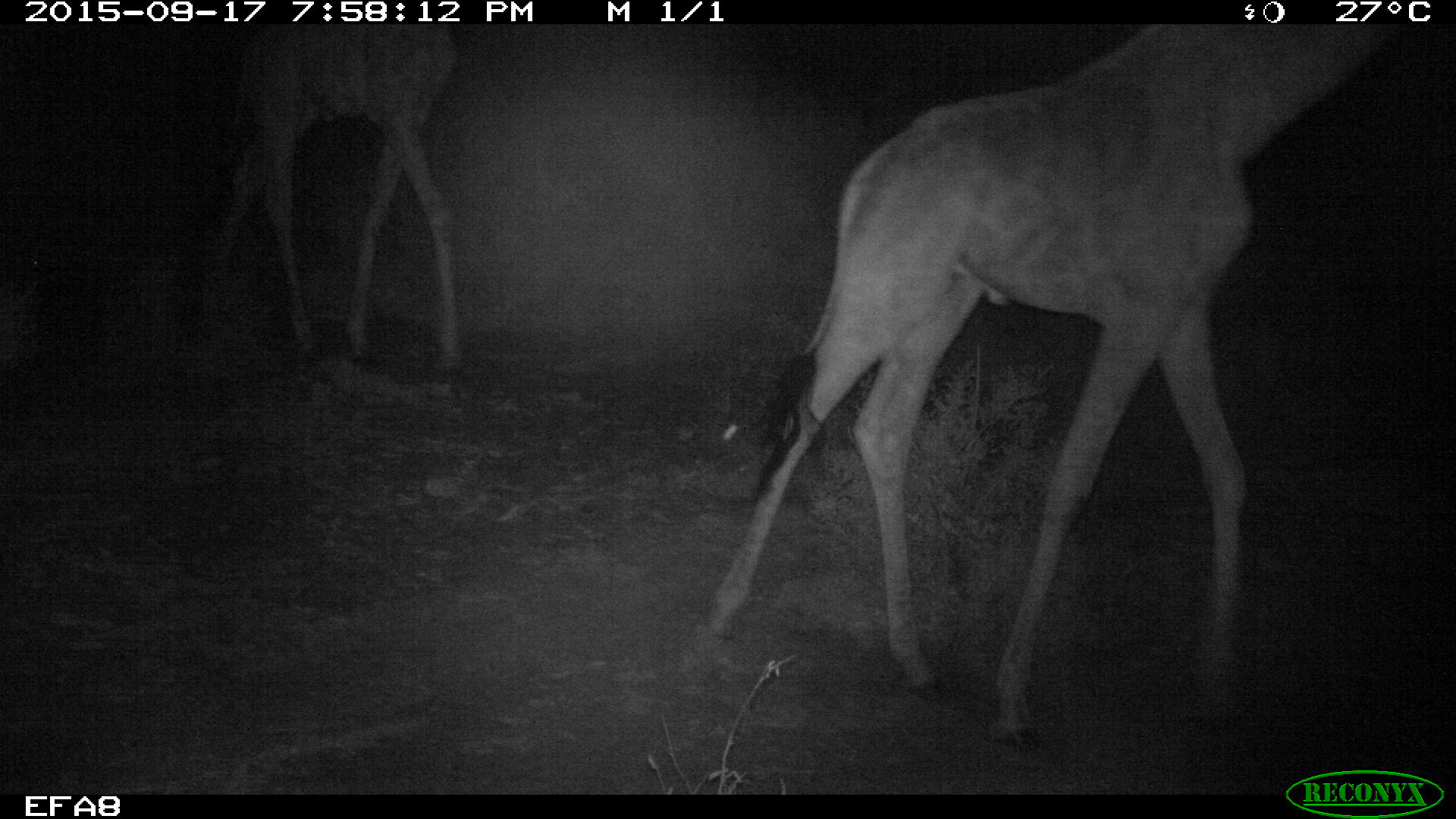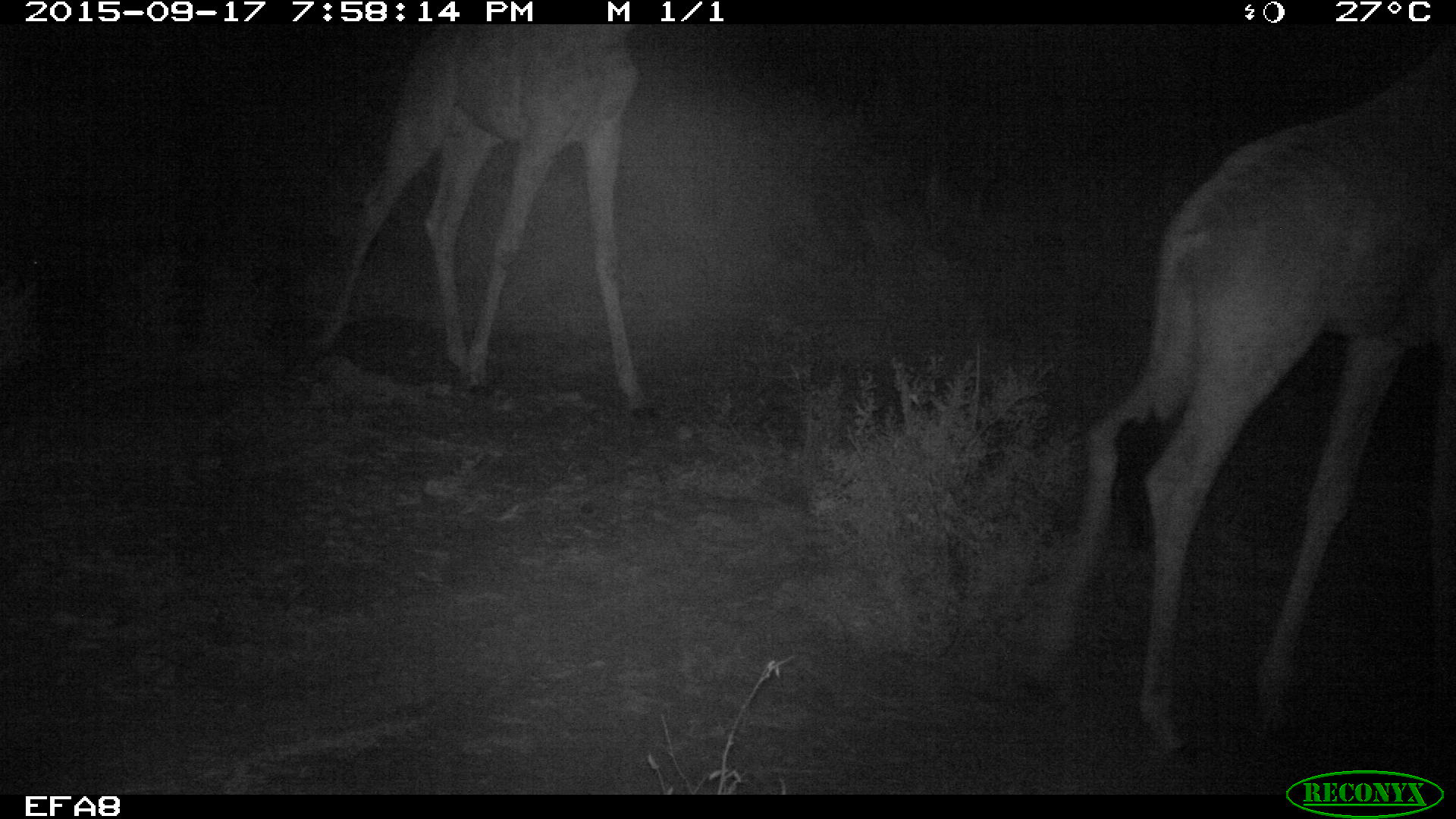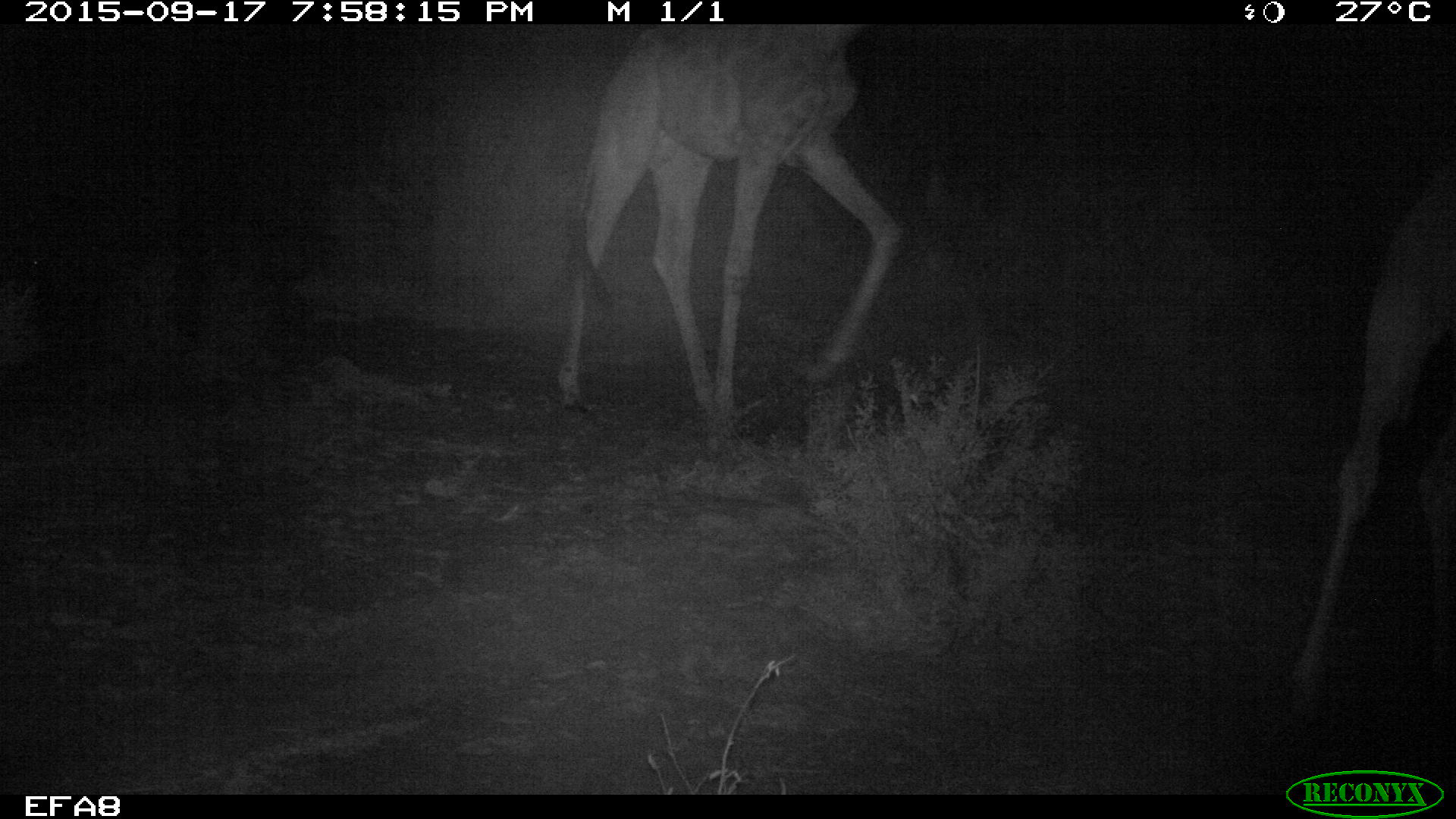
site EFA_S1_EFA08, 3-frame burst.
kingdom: Animalia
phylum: Chordata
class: Mammalia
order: Artiodactyla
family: Giraffidae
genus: Giraffa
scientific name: Giraffa camelopardalis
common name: giraffe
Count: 2.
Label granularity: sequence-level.